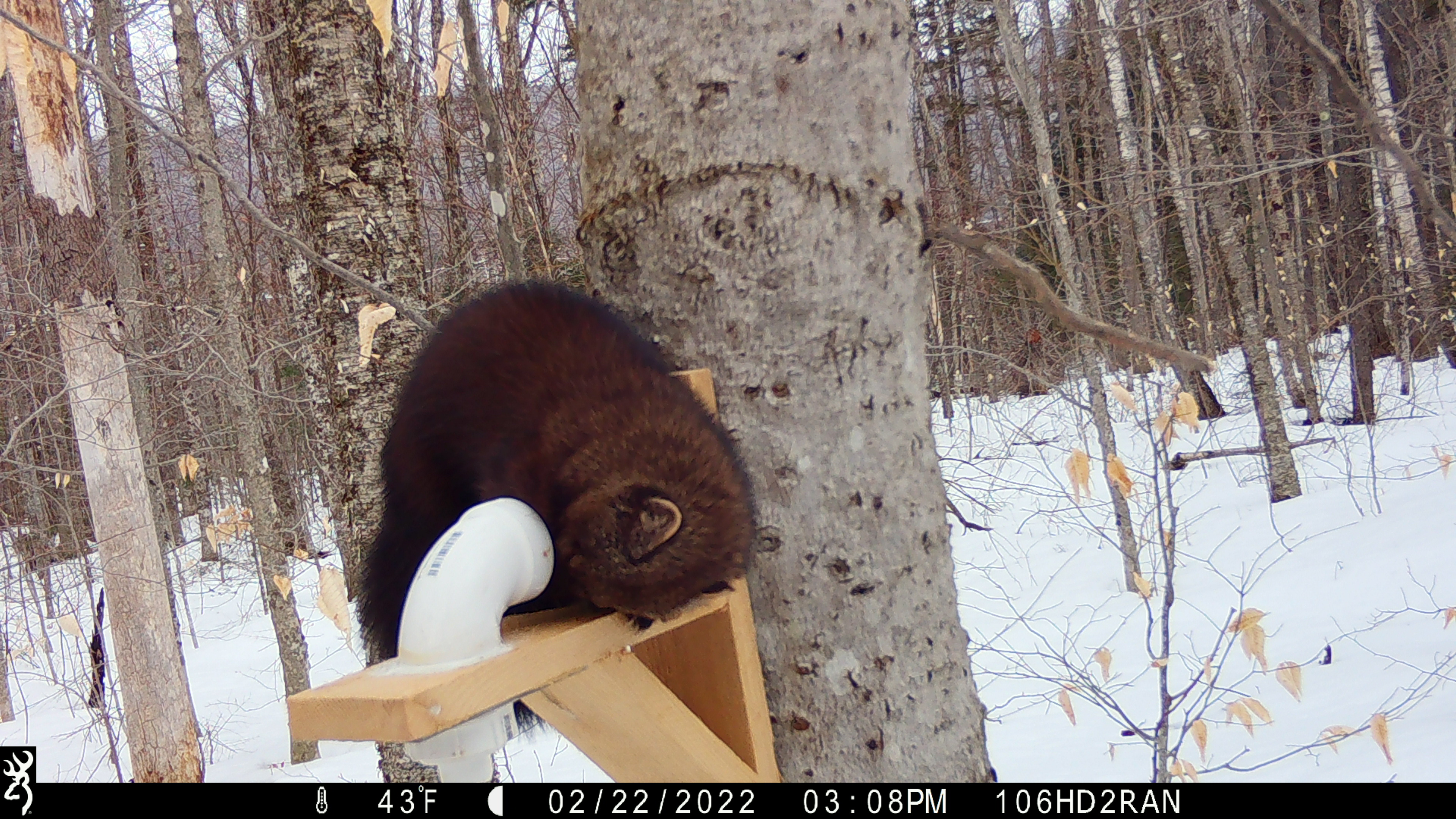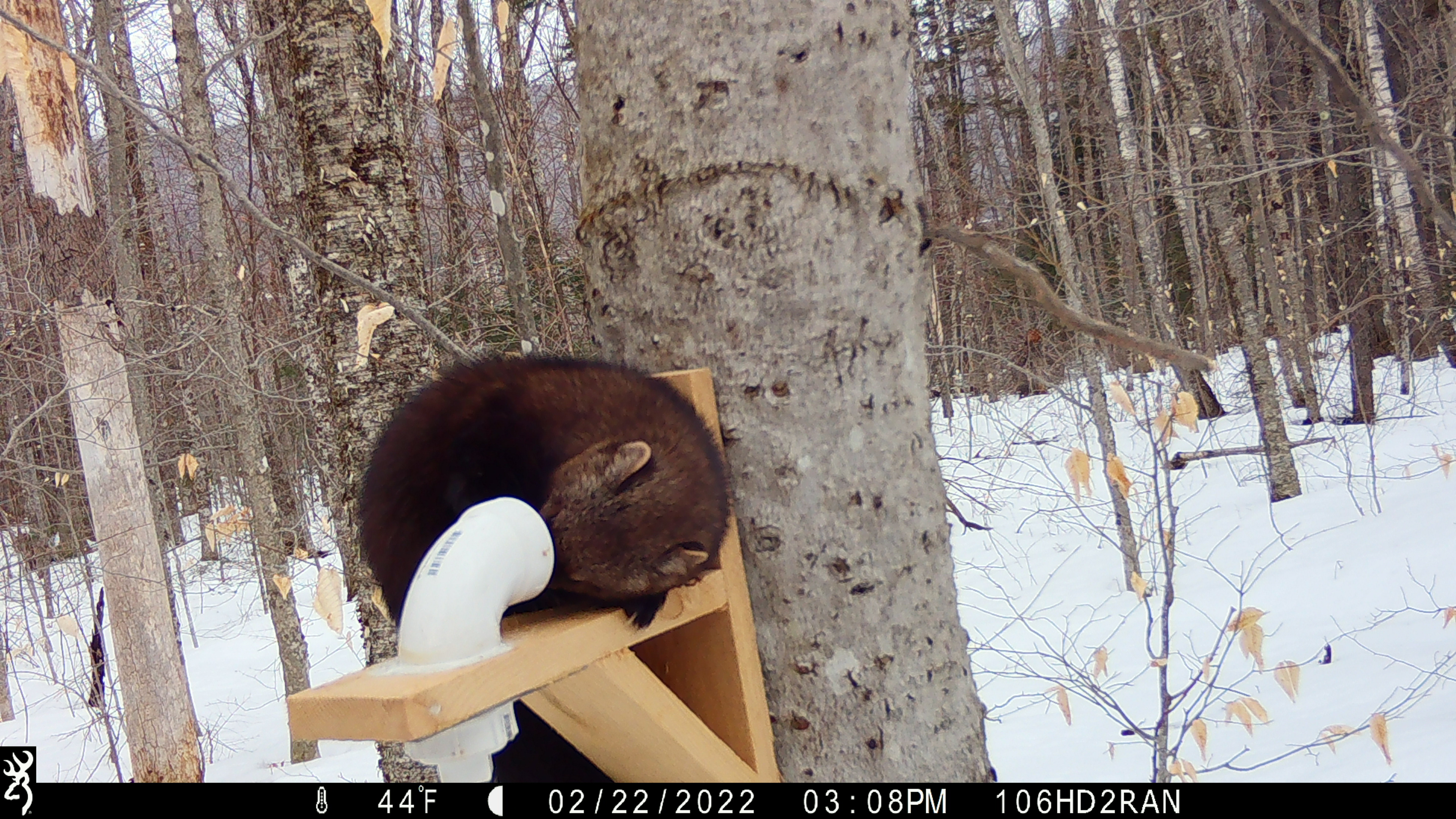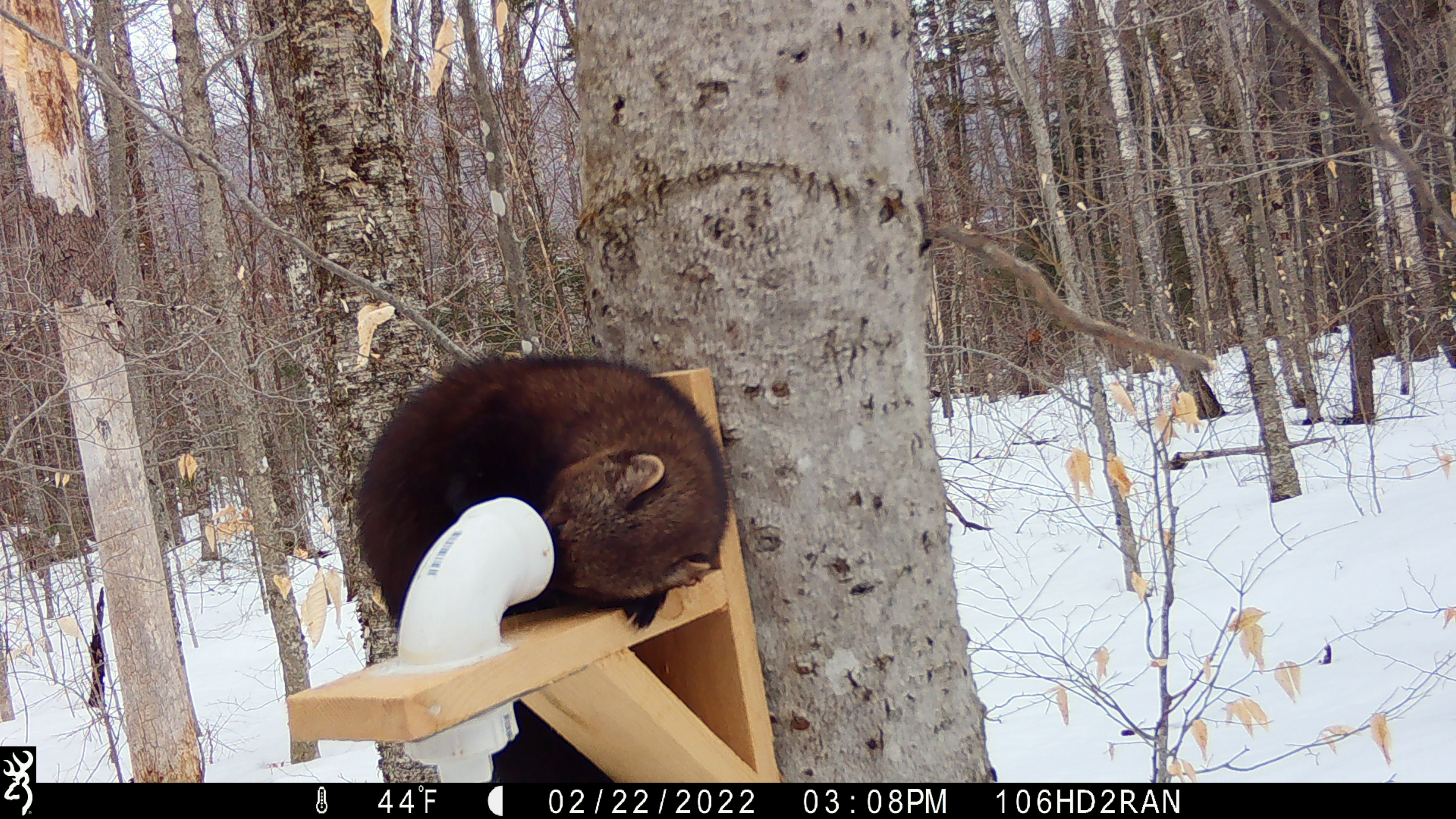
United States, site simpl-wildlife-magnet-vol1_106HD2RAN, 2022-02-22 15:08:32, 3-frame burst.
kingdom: Animalia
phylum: Chordata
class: Mammalia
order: Carnivora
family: Mustelidae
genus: Pekania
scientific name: Pekania pennanti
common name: fisher